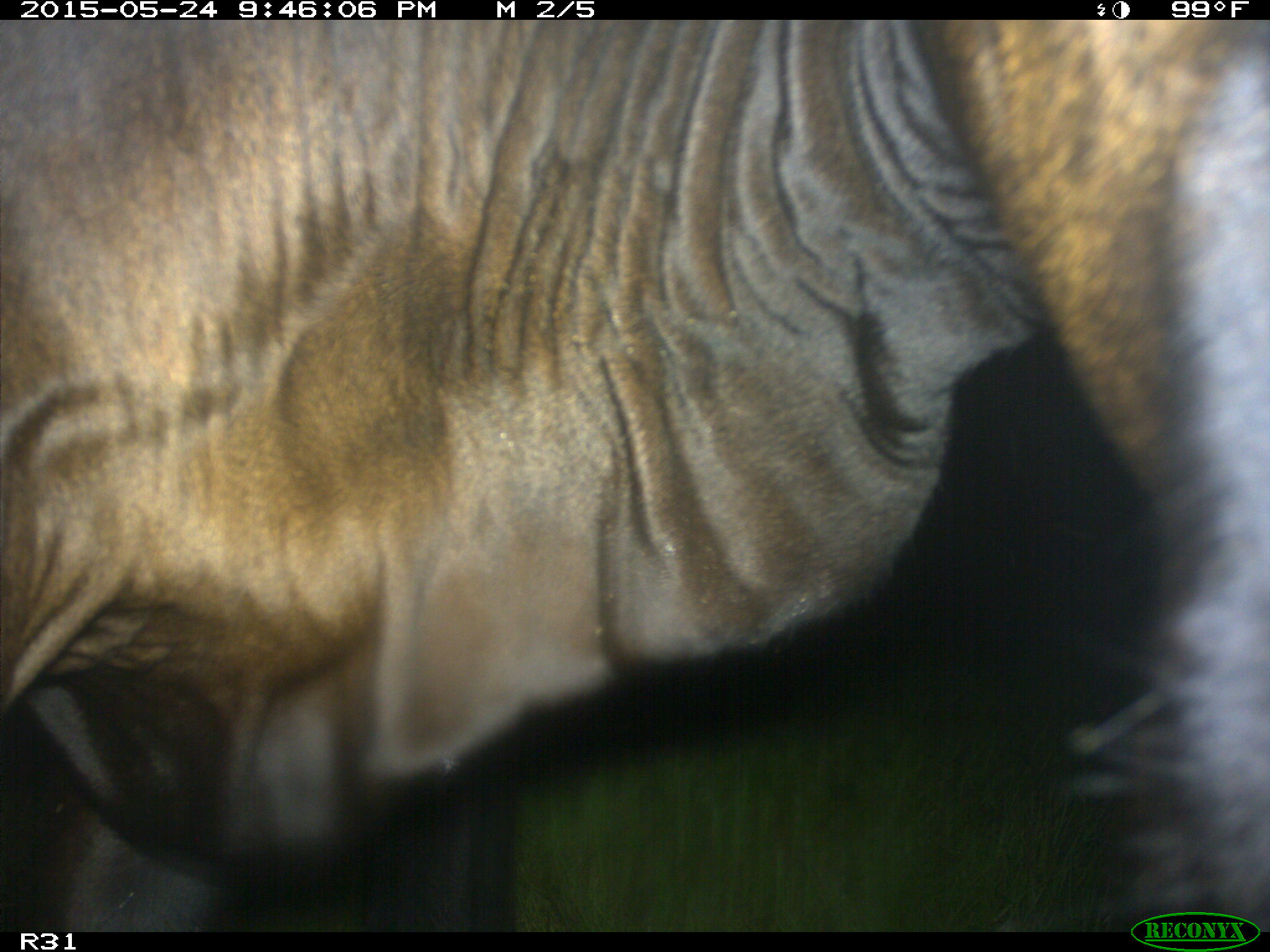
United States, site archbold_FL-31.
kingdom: Animalia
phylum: Chordata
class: Mammalia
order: Artiodactyla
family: Bovidae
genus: Bos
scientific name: Bos taurus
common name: domestic cow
Bos taurus (domestic cow).